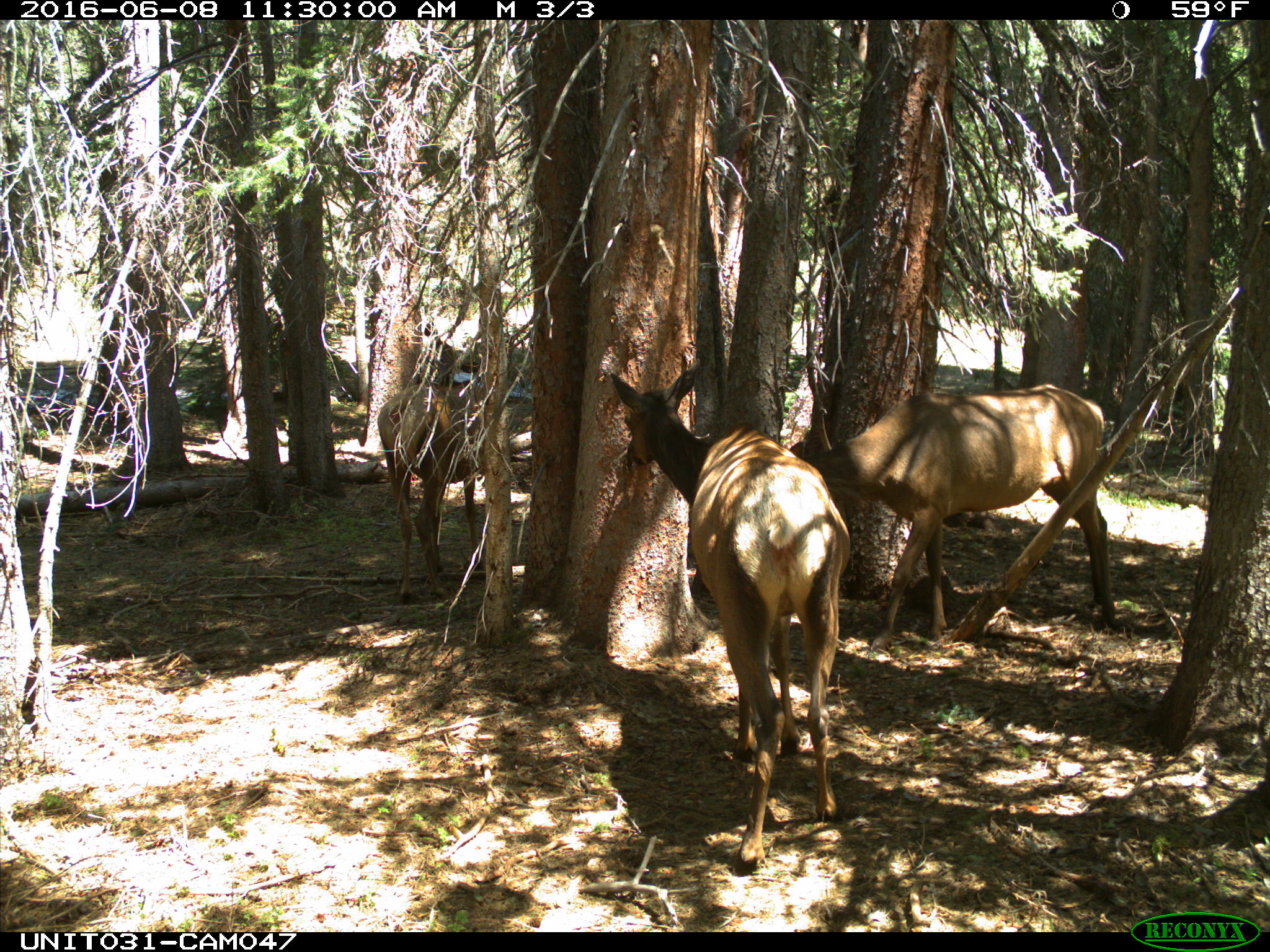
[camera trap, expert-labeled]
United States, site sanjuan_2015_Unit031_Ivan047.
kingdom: Animalia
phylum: Chordata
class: Mammalia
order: Artiodactyla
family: Cervidae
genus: Cervus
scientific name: Cervus elaphus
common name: red deer